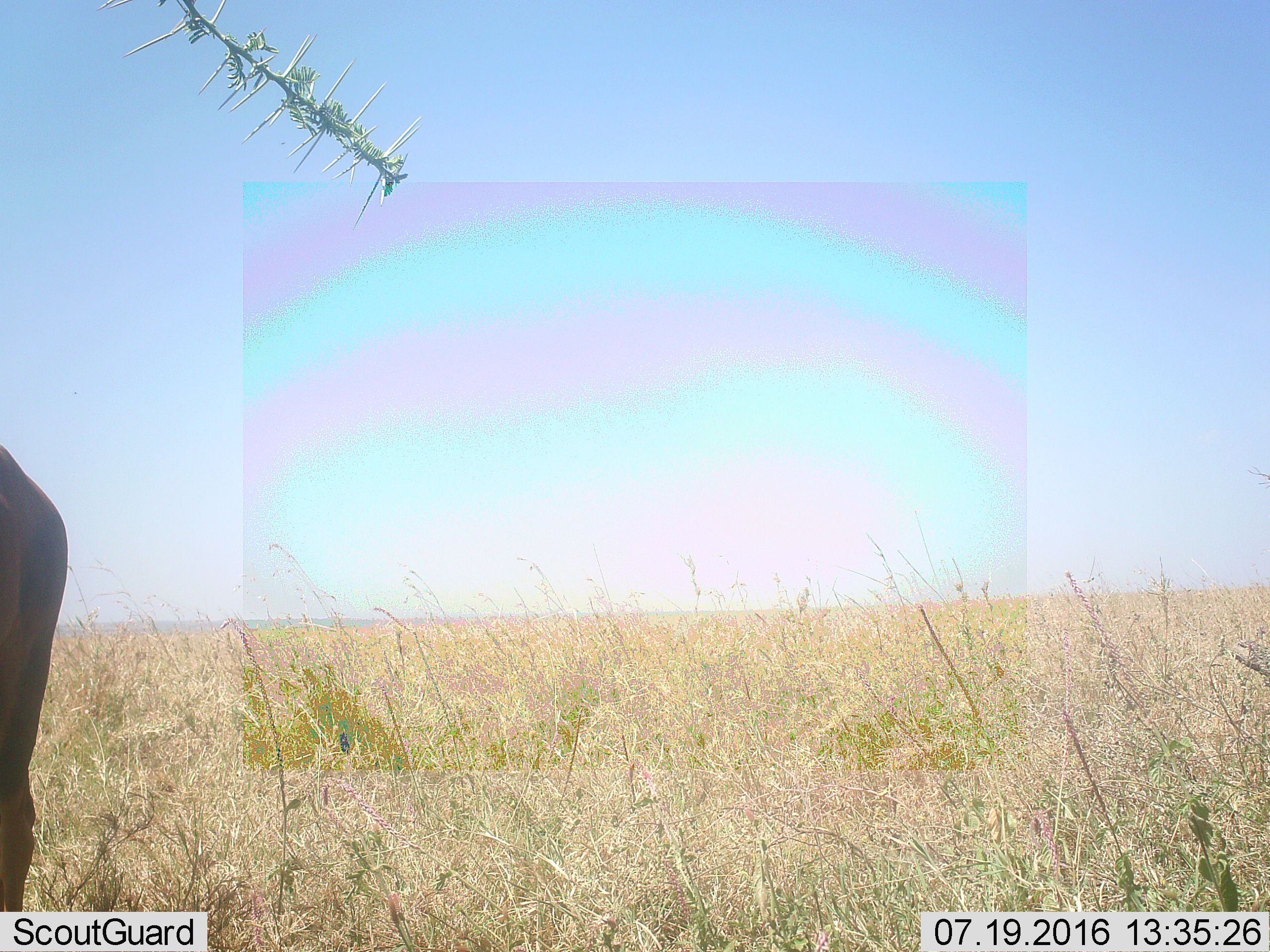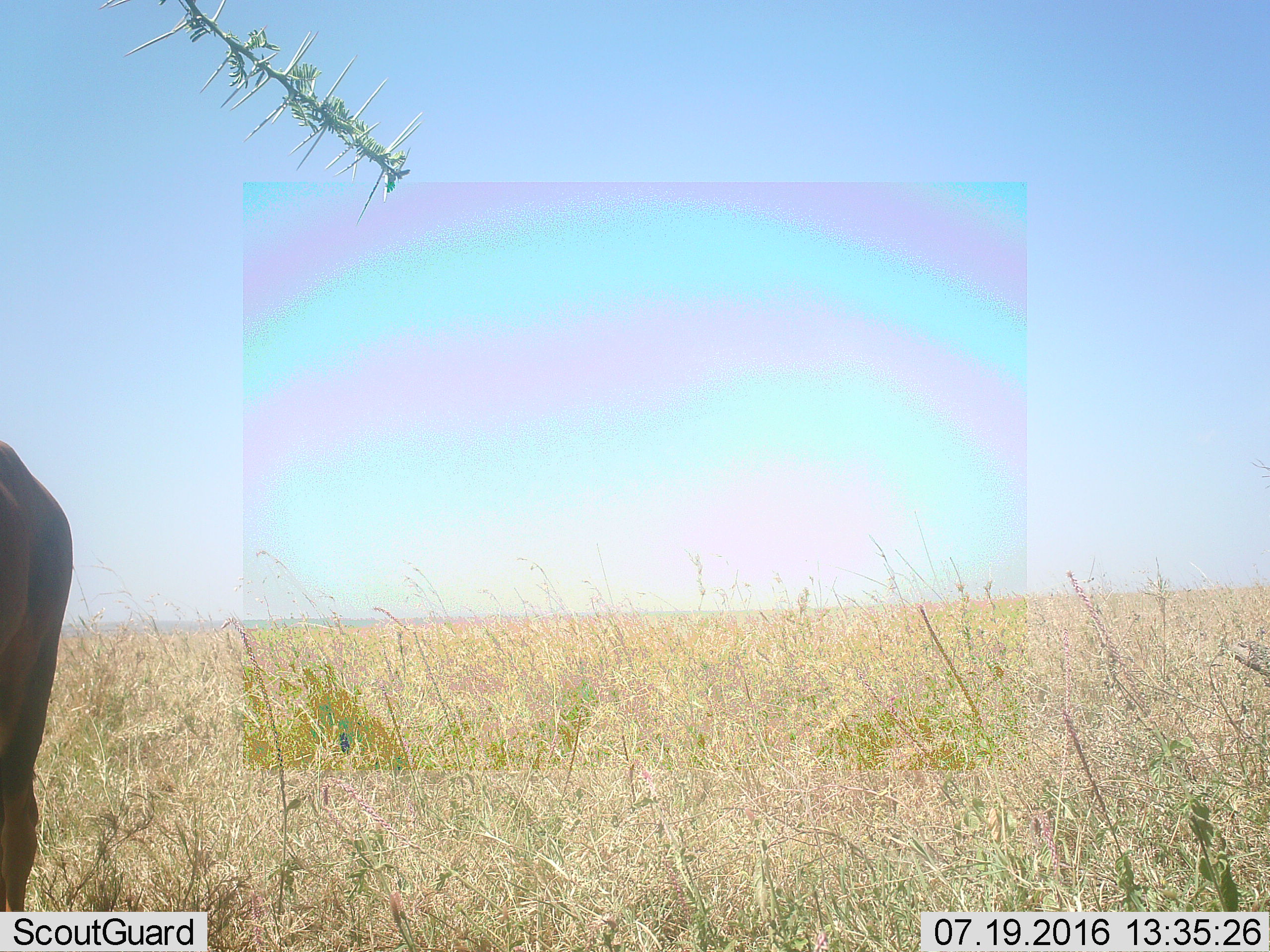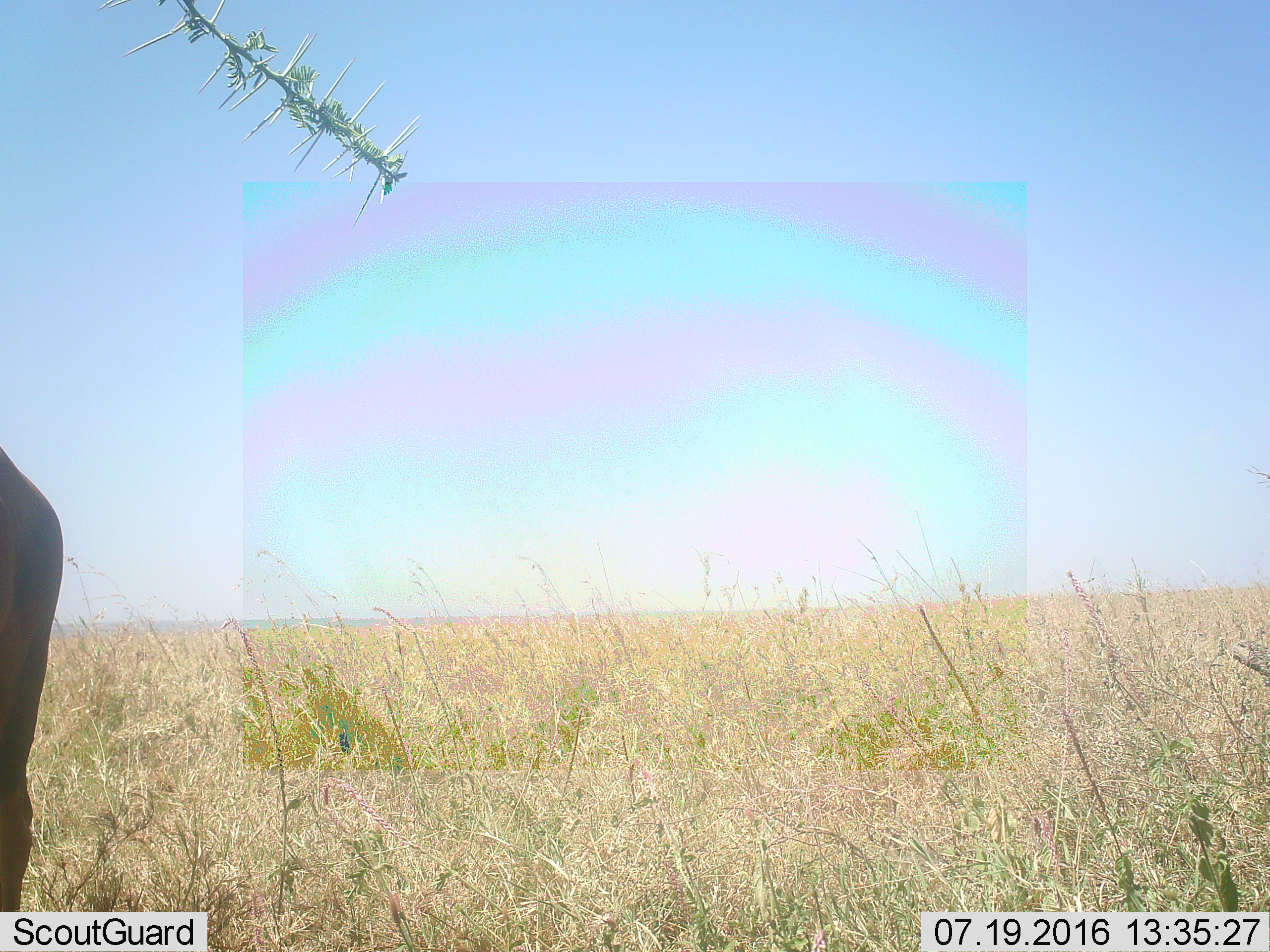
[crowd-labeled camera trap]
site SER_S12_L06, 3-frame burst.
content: unidentified animal